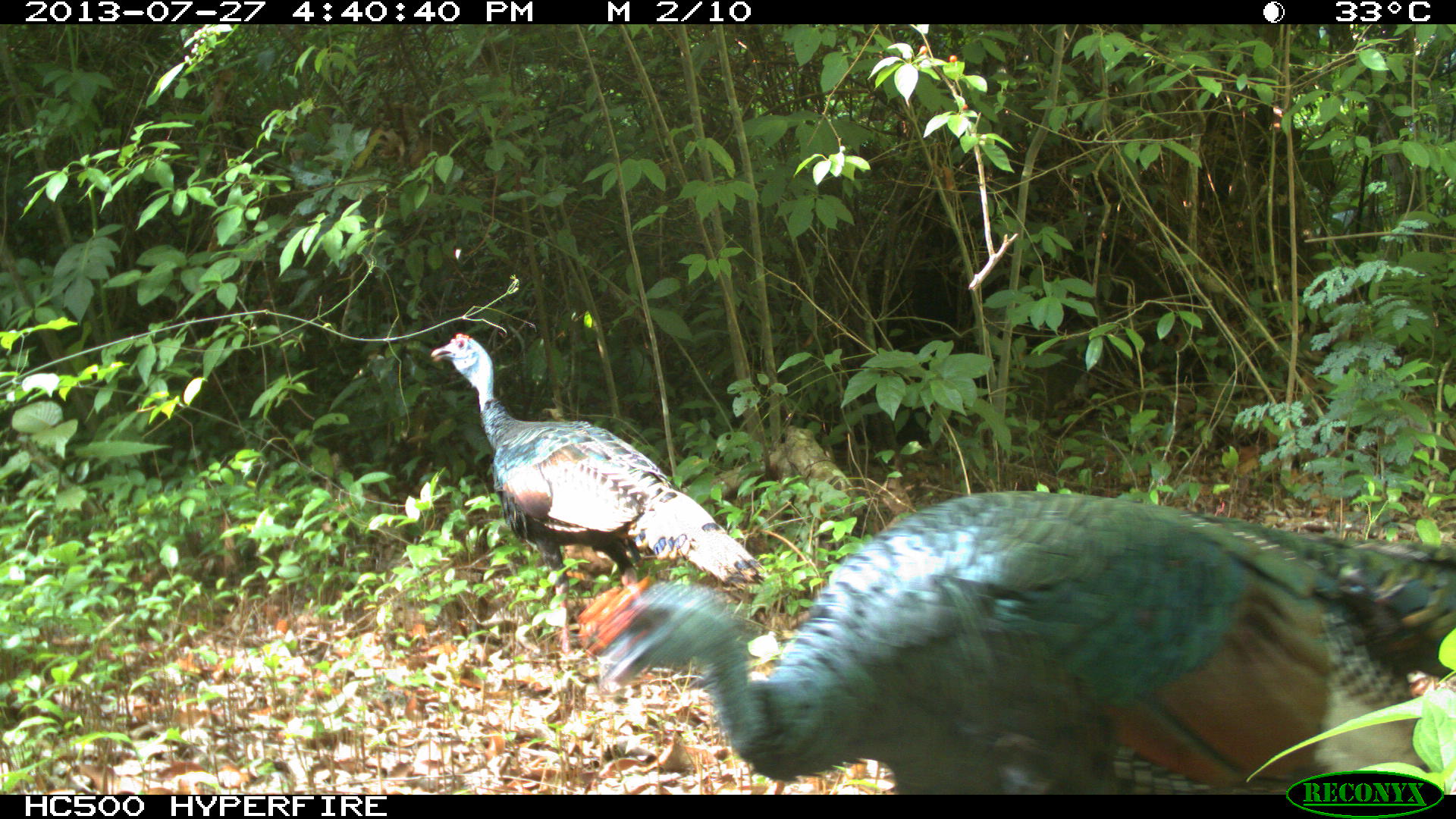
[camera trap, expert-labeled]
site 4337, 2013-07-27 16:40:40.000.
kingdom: Animalia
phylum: Chordata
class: Aves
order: Galliformes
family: Phasianidae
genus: Meleagris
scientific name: Meleagris ocellata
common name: ocellated turkey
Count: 2.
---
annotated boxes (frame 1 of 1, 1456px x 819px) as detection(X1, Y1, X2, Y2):
meleagris ocellata: detection(574, 487, 1456, 795); detection(425, 328, 766, 625)